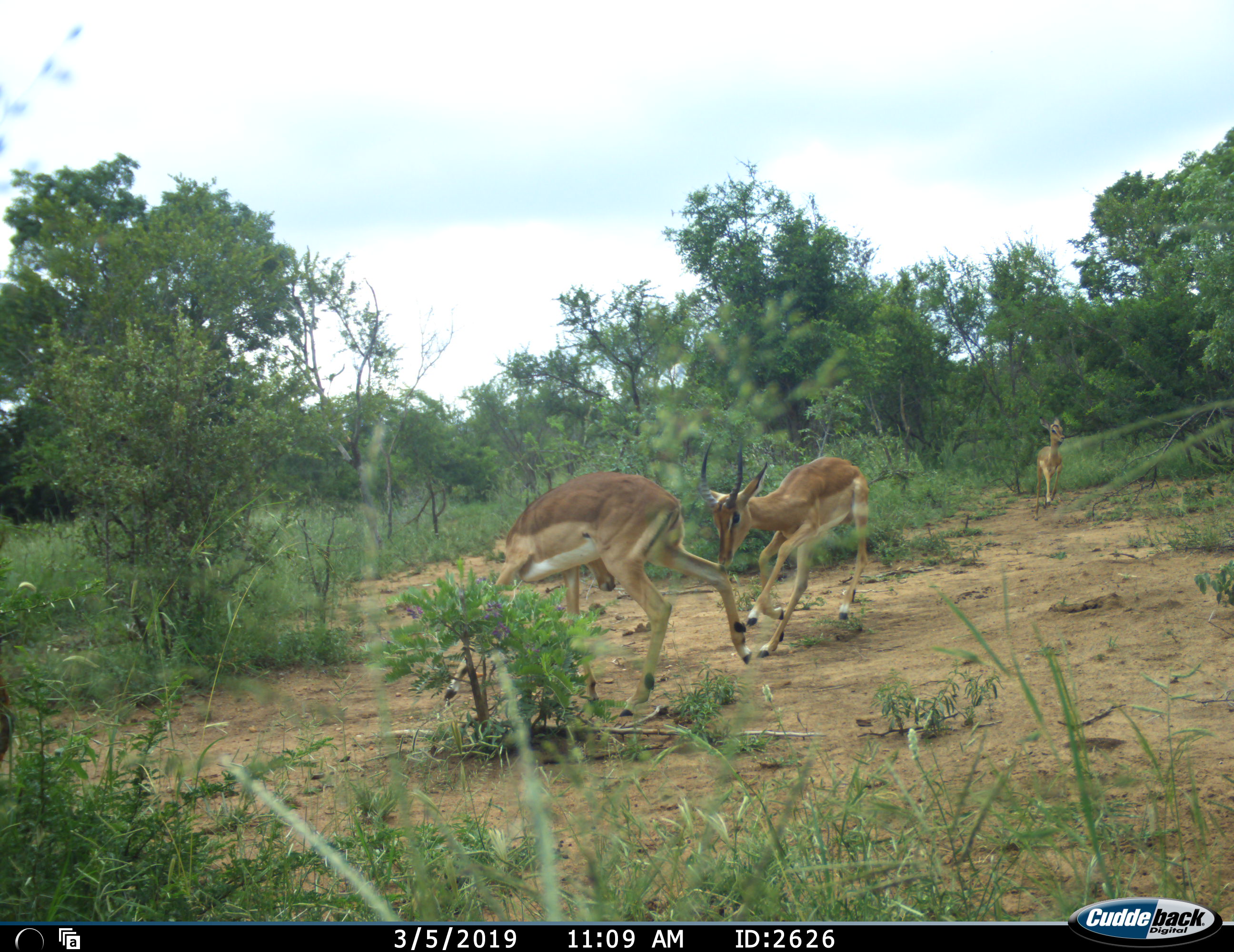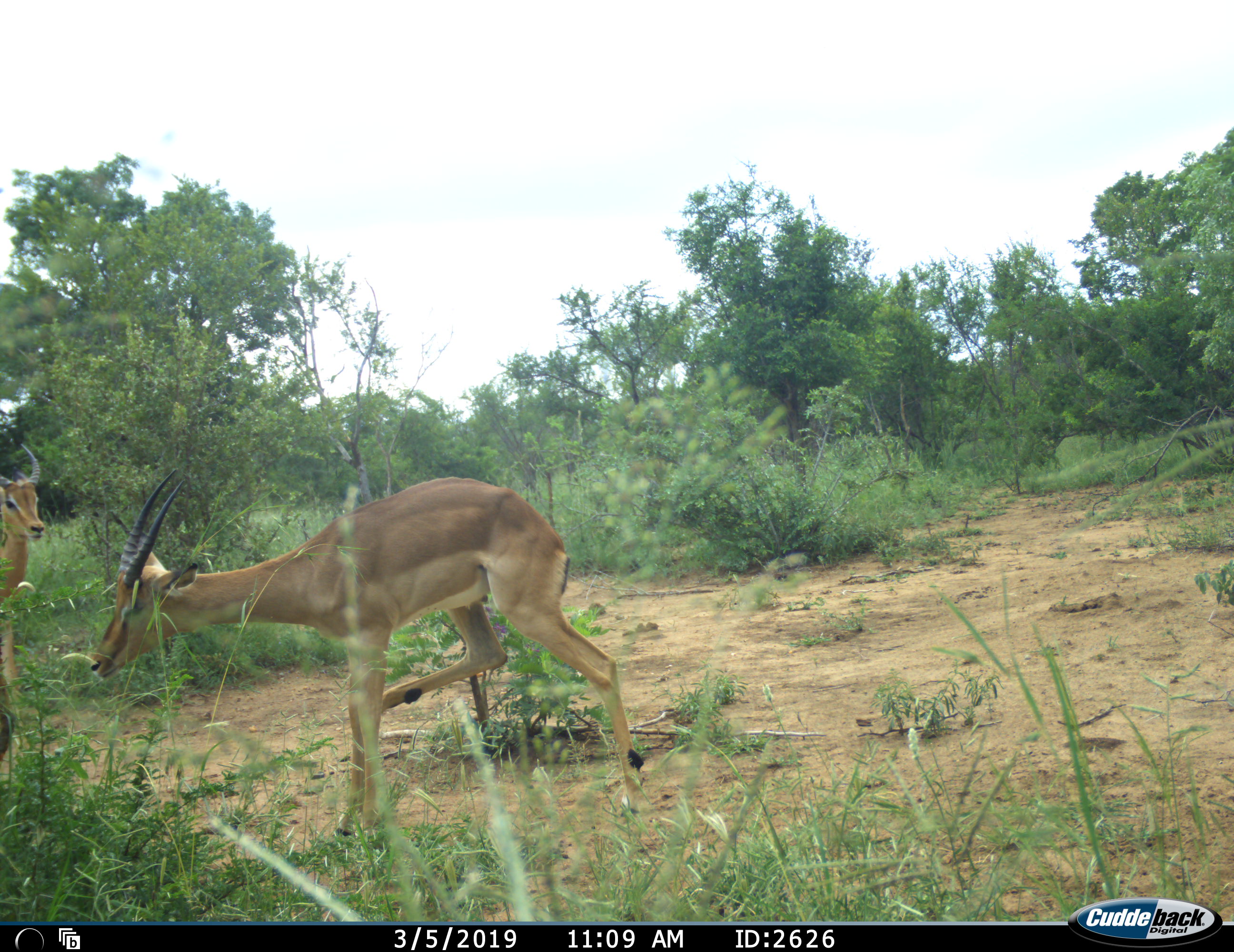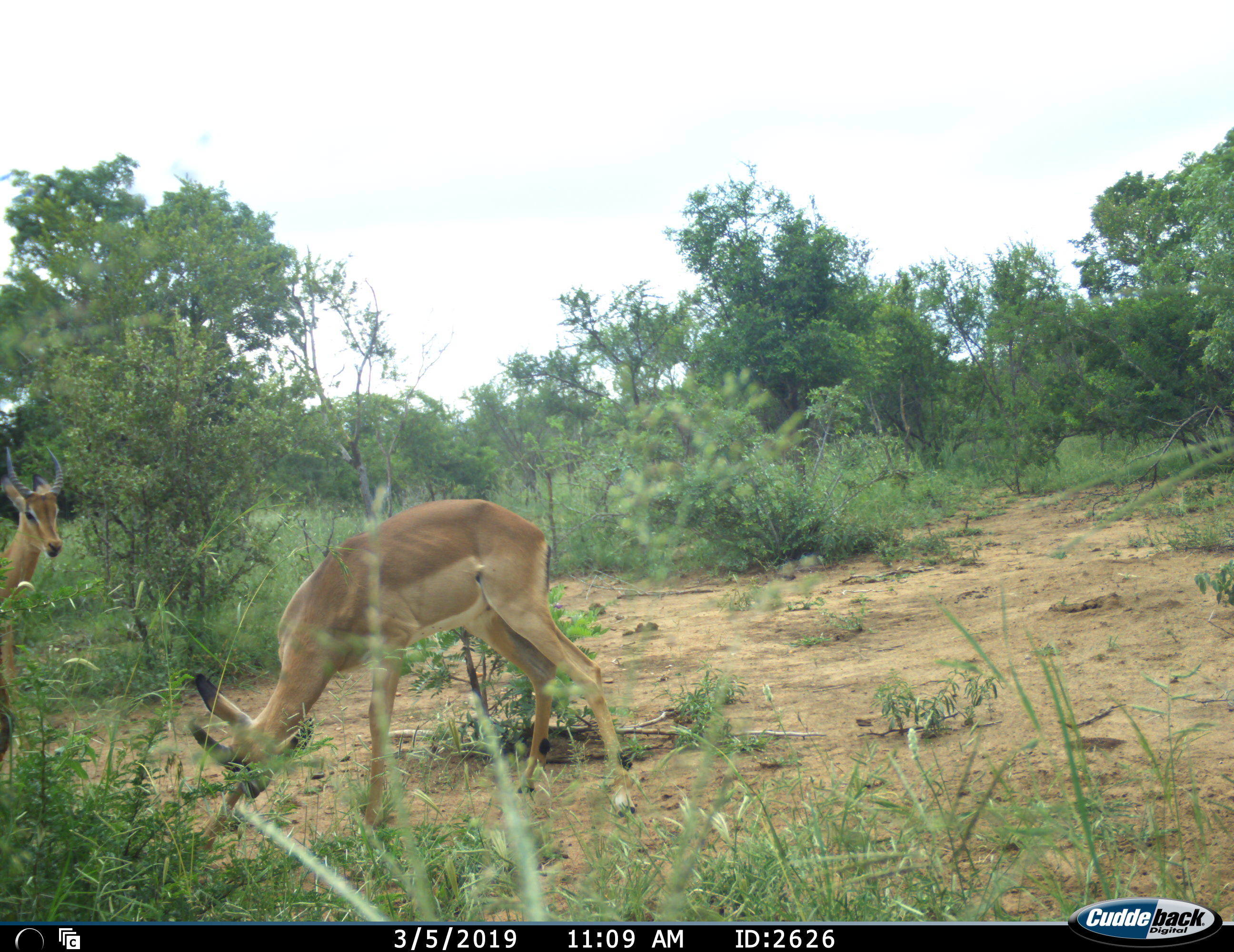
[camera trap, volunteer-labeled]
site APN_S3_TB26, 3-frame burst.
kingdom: Animalia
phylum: Chordata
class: Mammalia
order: Artiodactyla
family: Bovidae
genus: Aepyceros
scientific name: Aepyceros melampus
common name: impala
Impala (Aepyceros melampus), count 3. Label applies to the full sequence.